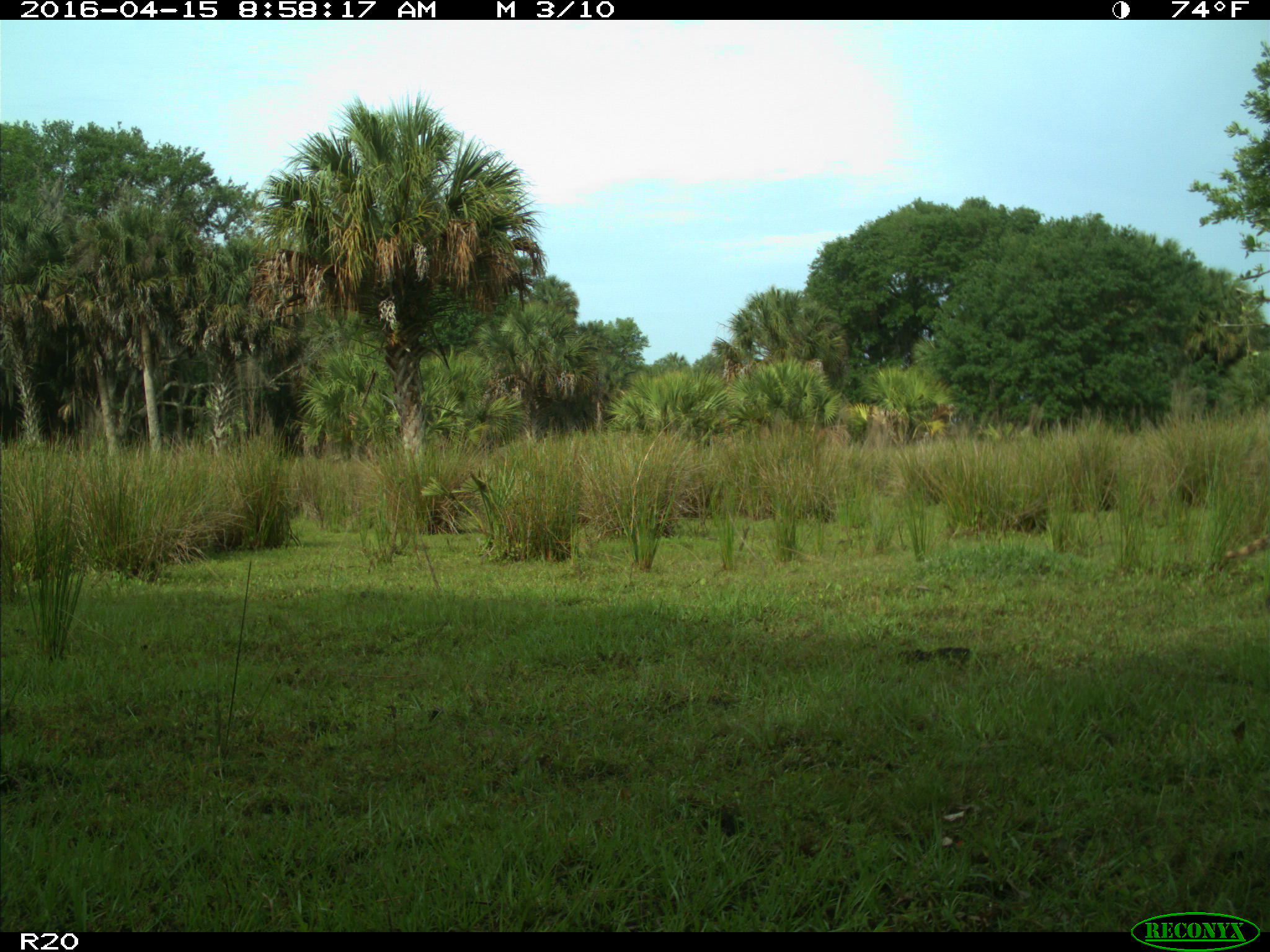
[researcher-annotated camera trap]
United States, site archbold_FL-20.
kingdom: Animalia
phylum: Chordata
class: Mammalia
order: Carnivora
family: Procyonidae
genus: Procyon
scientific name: Procyon lotor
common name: common raccoon